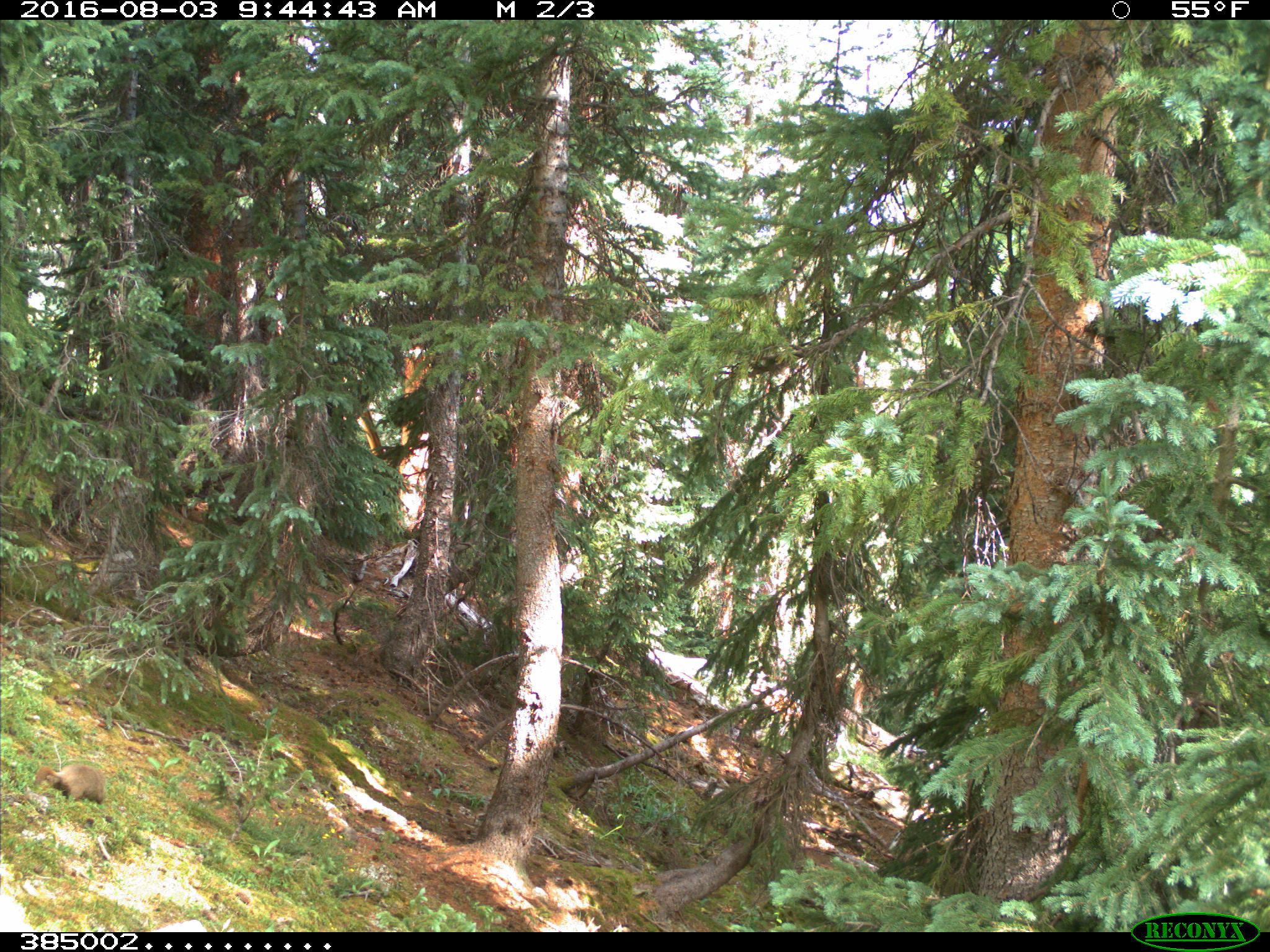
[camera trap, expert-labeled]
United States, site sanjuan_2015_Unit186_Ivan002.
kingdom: Animalia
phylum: Chordata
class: Mammalia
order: Rodentia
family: Sciuridae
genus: Marmota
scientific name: Marmota flaviventris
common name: yellow-bellied marmot